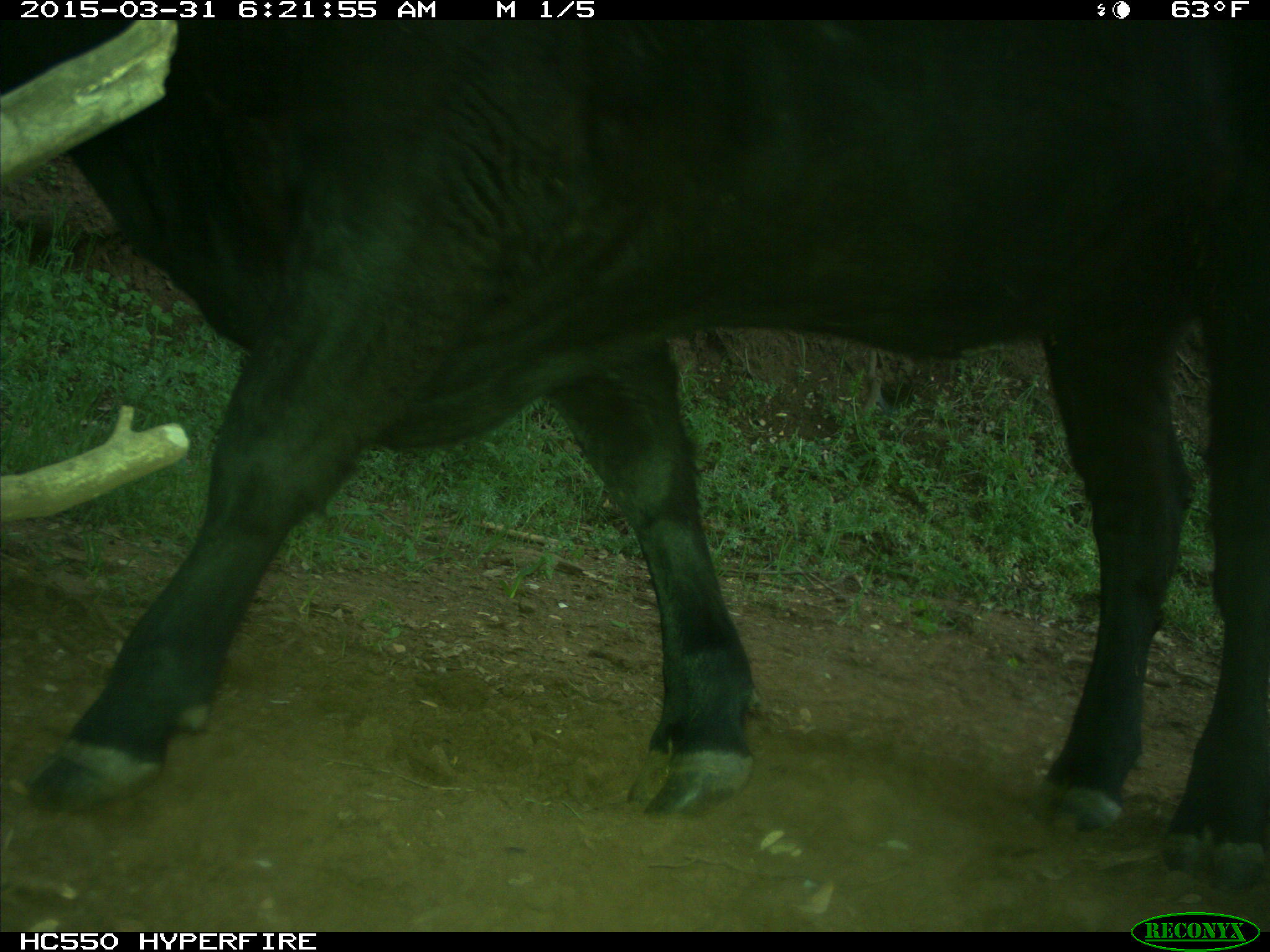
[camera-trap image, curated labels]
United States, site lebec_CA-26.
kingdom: Animalia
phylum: Chordata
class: Mammalia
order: Artiodactyla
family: Bovidae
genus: Bos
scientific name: Bos taurus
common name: domestic cow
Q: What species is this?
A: Bos taurus (domestic cow).